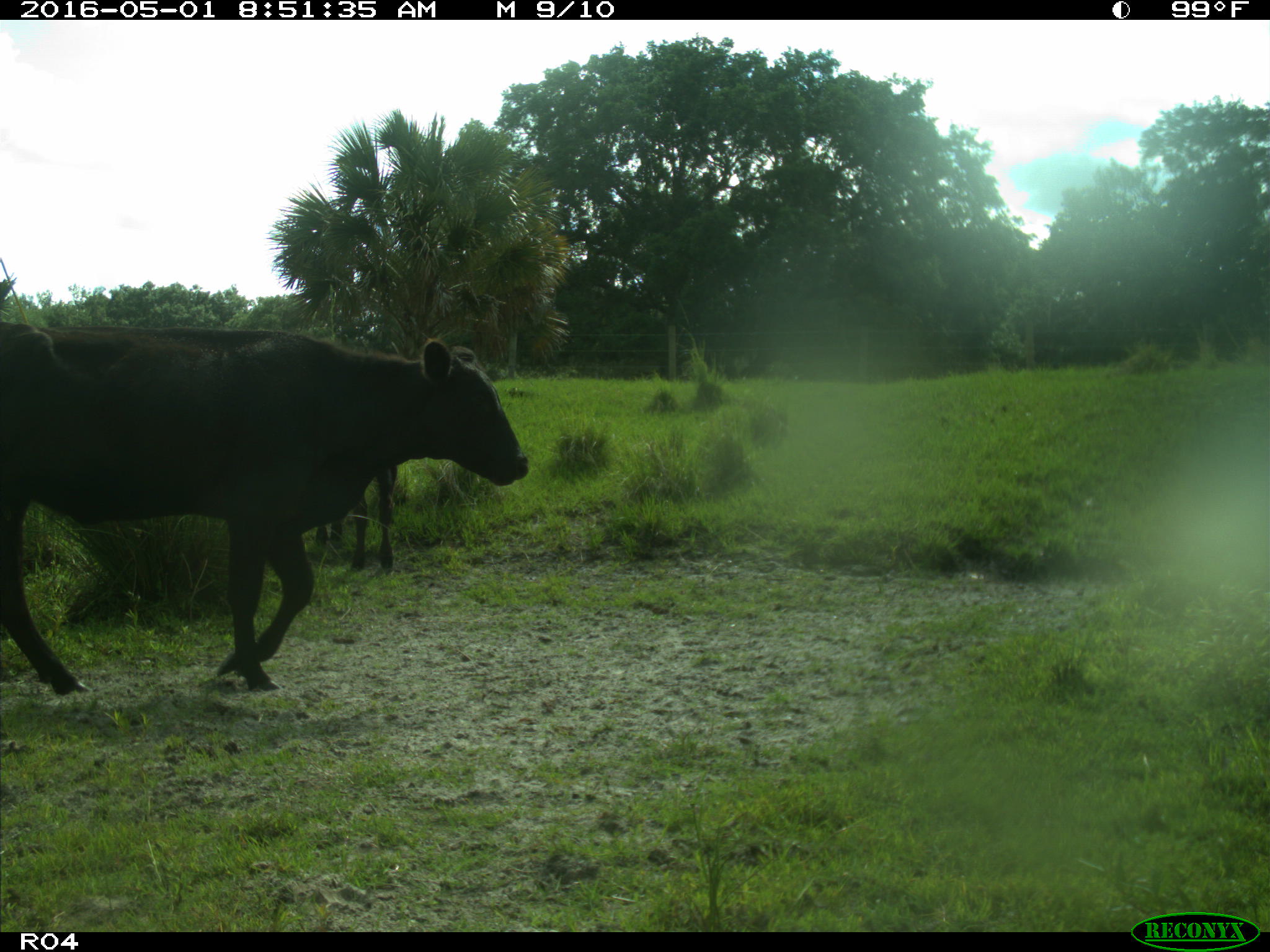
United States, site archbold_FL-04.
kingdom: Animalia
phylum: Chordata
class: Mammalia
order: Artiodactyla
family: Bovidae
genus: Bos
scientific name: Bos taurus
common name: domestic cow